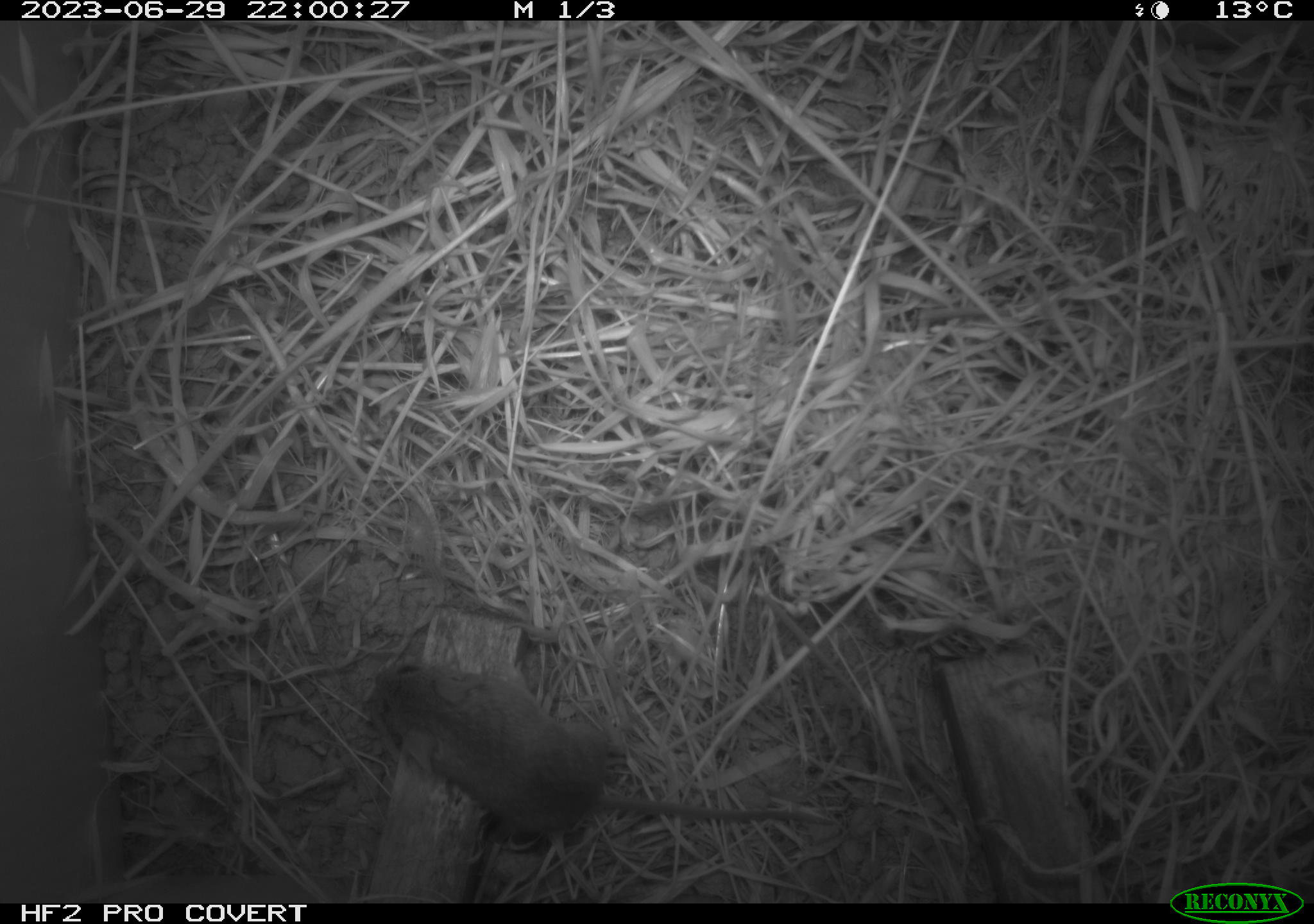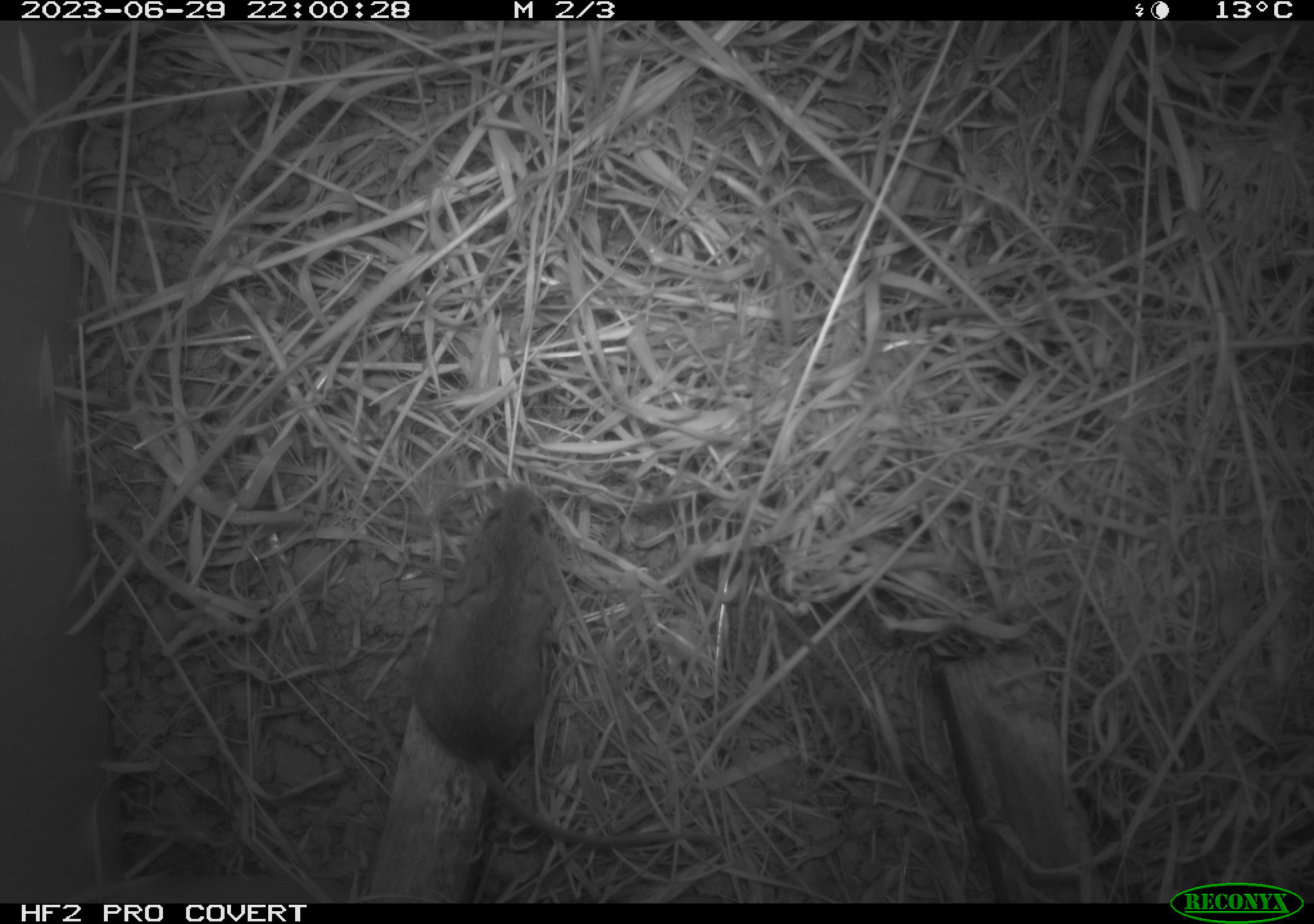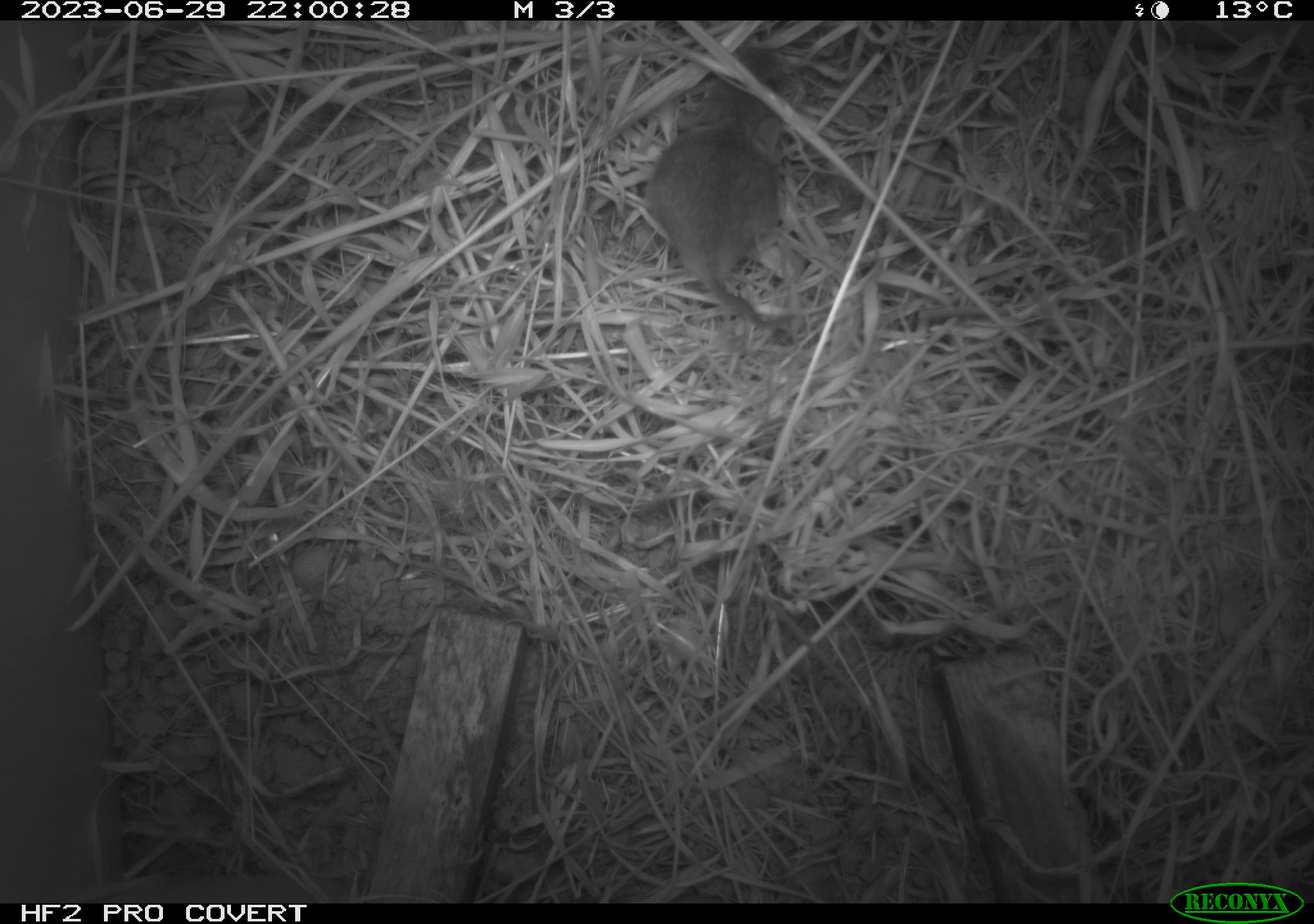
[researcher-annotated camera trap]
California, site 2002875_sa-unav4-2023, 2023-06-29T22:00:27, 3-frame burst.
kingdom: Animalia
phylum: Chordata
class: Mammalia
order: Rodentia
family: Cricetidae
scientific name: Arvicolinae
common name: voles, lemmings, and muskrats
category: arvicolinae subfamily